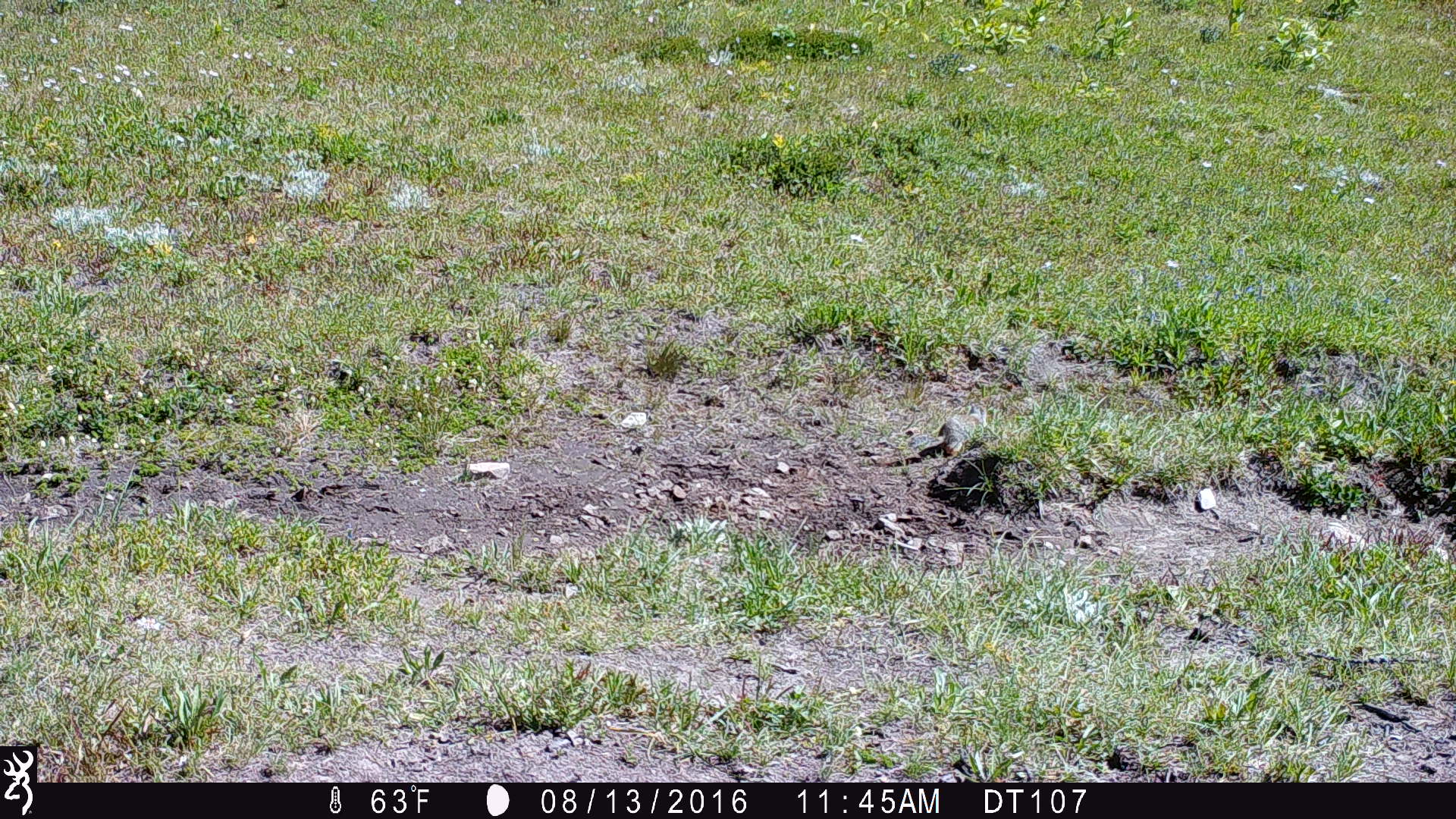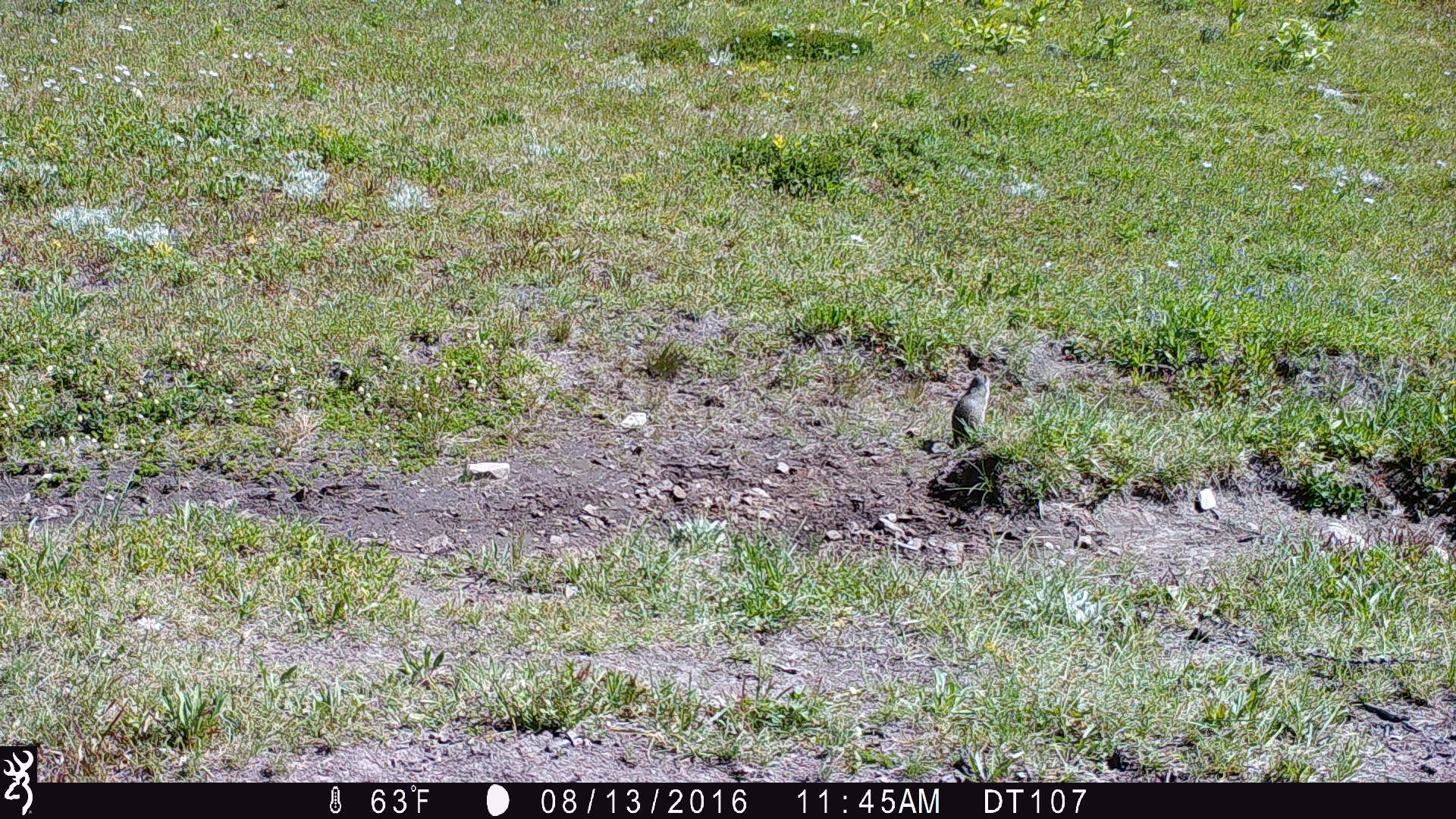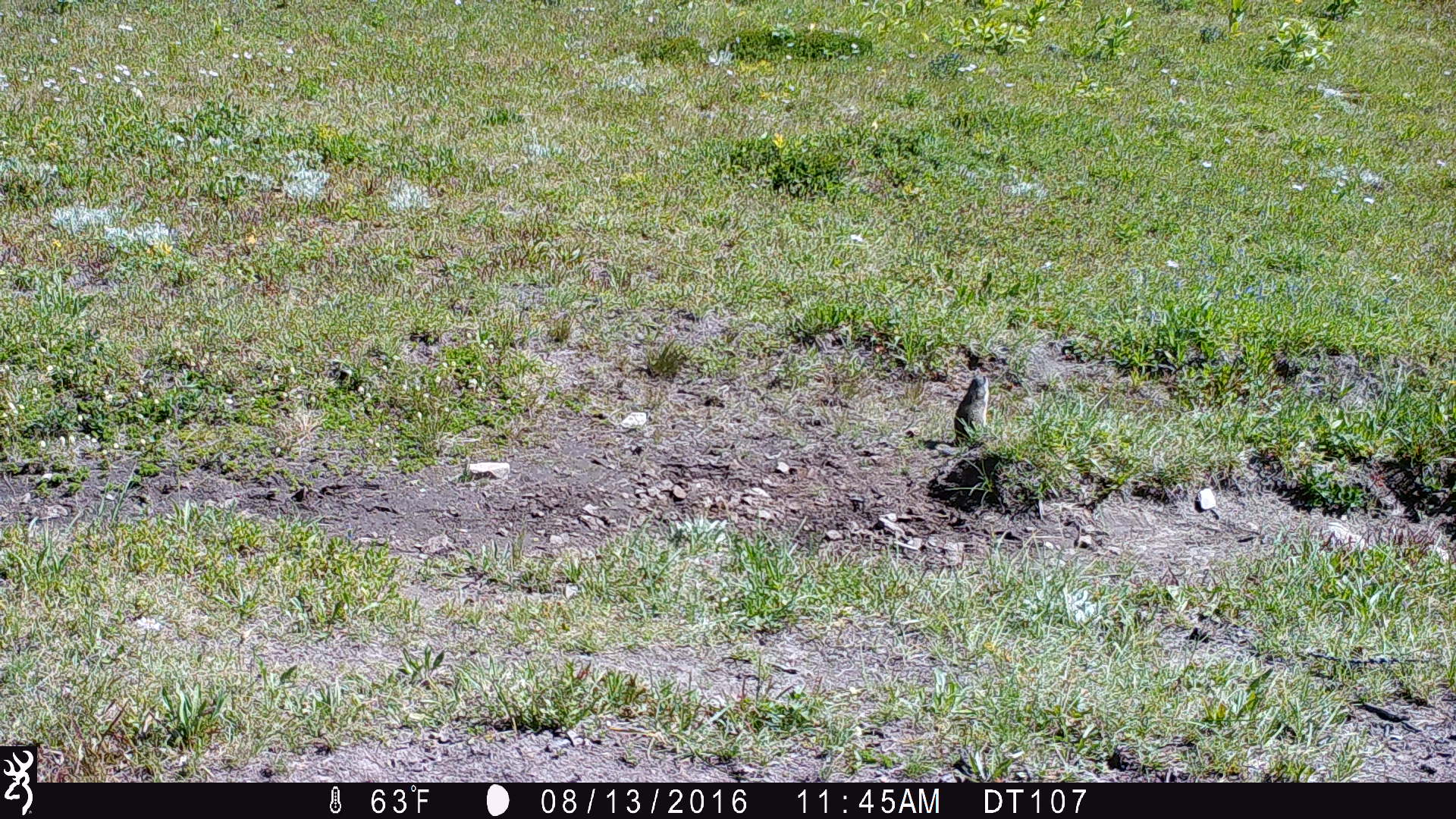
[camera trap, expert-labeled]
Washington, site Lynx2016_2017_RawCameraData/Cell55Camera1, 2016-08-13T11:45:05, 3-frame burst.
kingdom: Animalia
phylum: Chordata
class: Mammalia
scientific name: Mammalia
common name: small mammal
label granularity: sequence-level